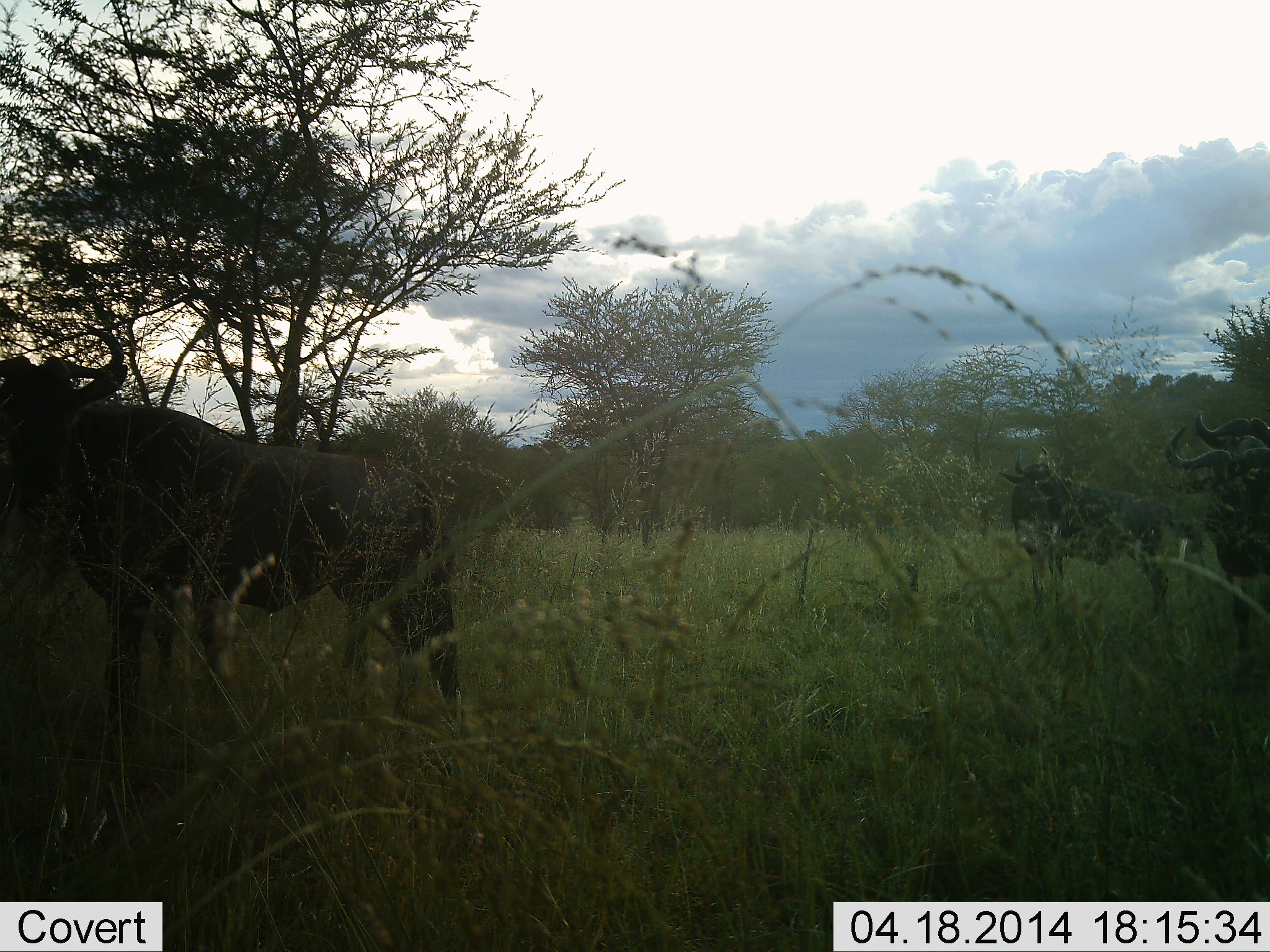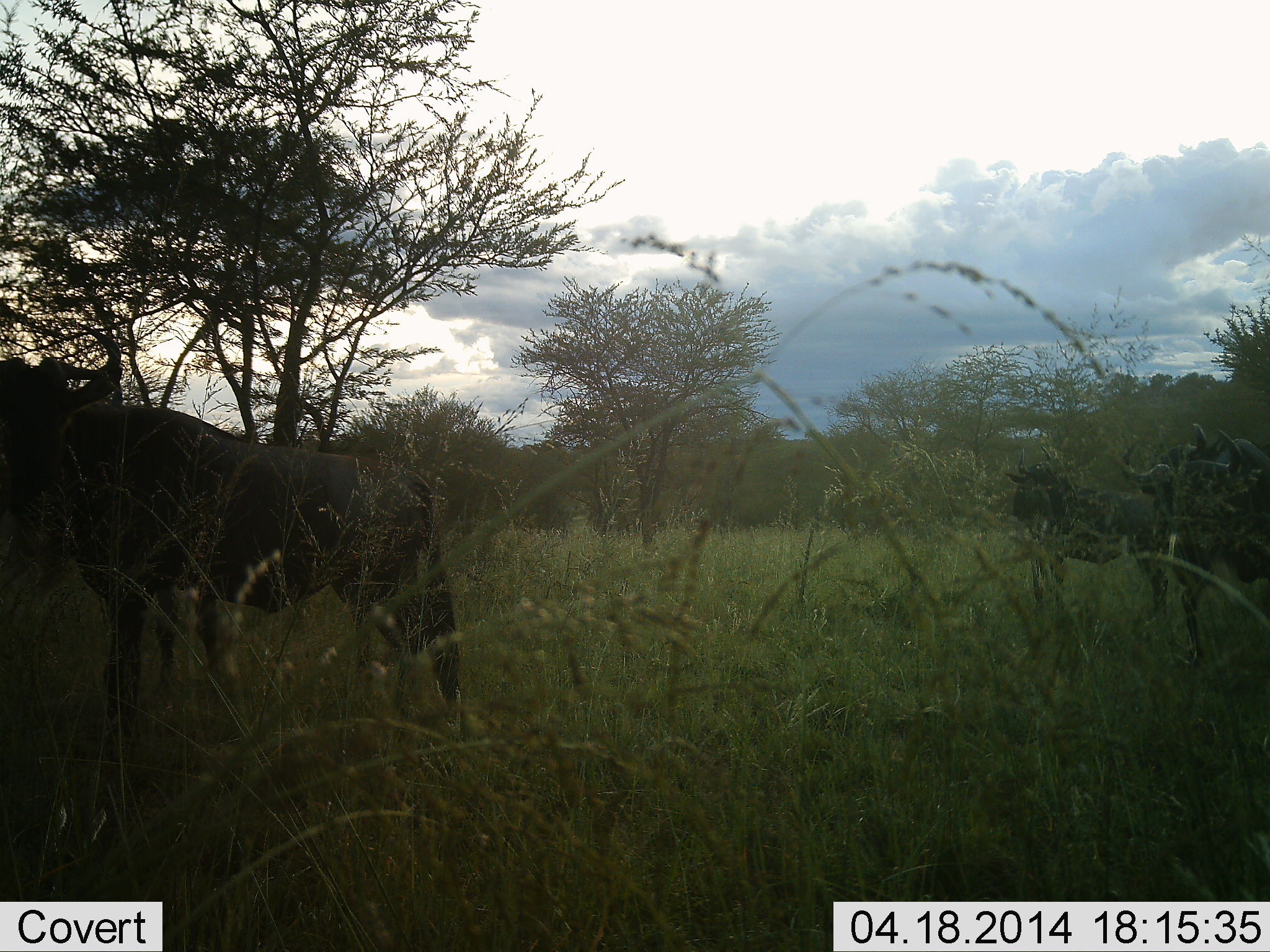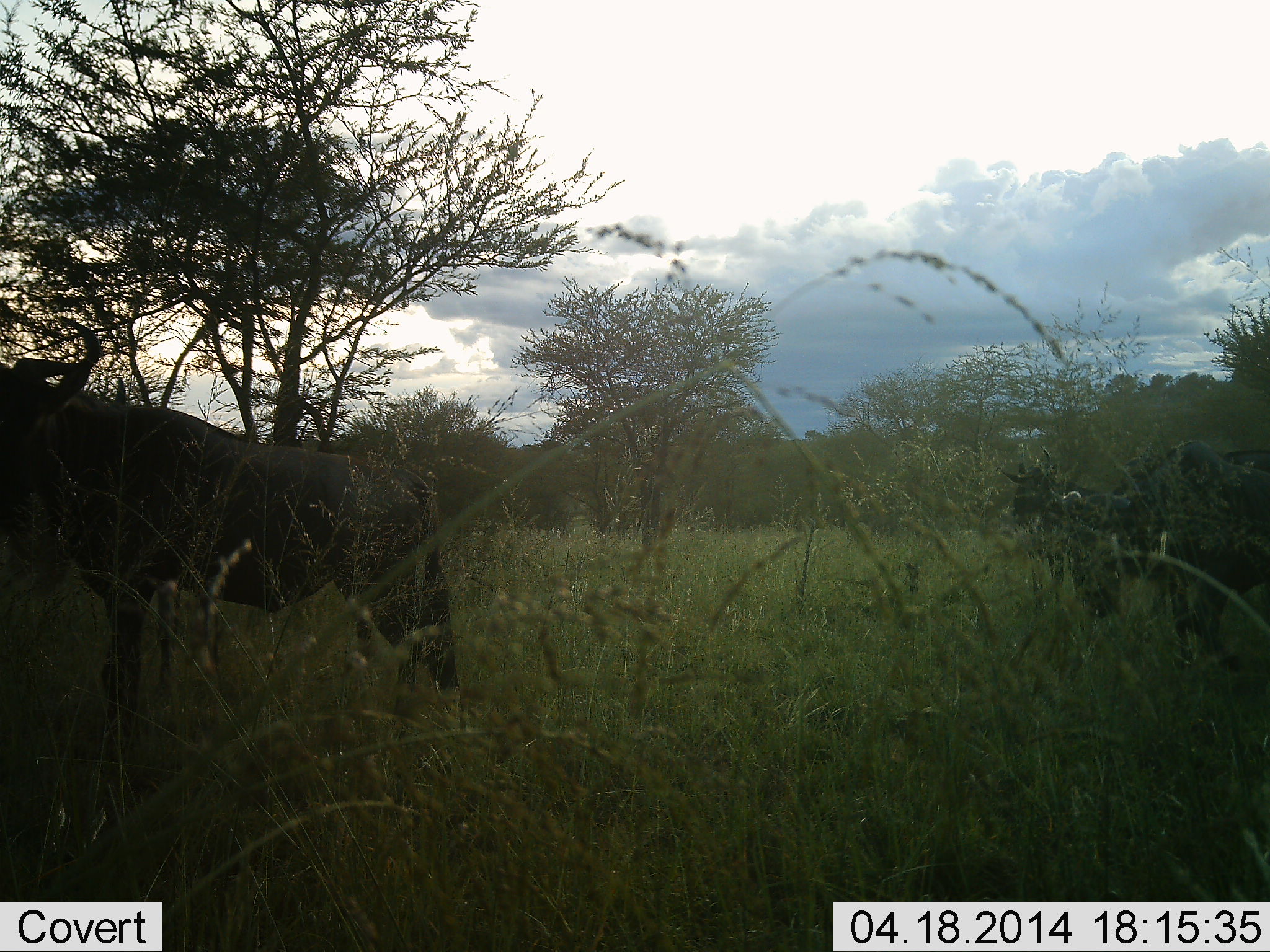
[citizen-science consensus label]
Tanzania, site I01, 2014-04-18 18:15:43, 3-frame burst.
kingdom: Animalia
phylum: Chordata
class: Mammalia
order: Artiodactyla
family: Bovidae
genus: Connochaetes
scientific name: Connochaetes taurinus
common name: blue wildebeest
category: wildebeest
Wildebeest (blue wildebeest) (Connochaetes taurinus), count 4. Behavior (volunteer vote fractions): standing 80%, resting 0%, moving 30%, interacting 0%. Young present (vote fraction): 0%. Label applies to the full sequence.